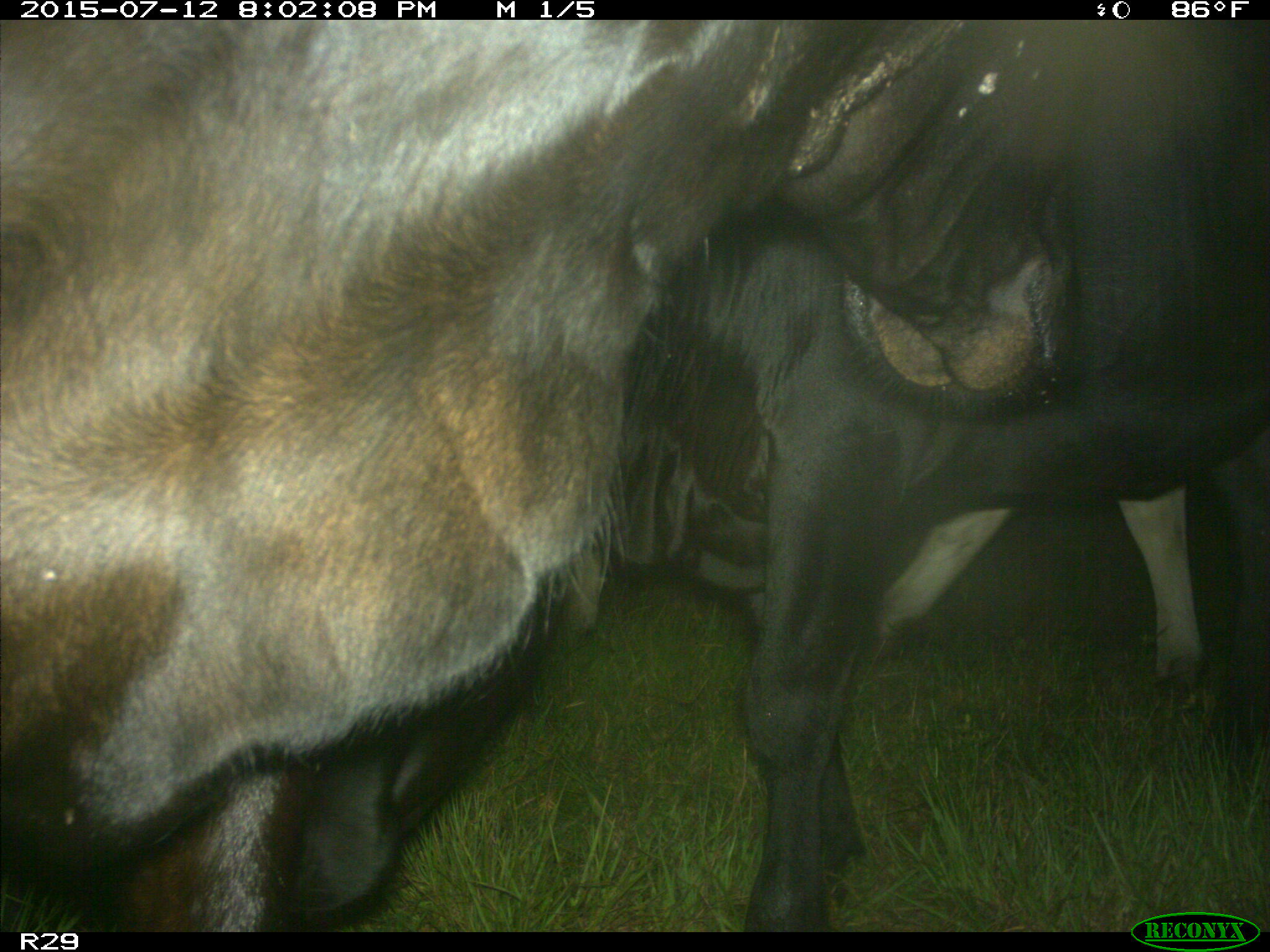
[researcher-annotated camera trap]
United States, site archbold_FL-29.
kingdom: Animalia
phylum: Chordata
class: Mammalia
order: Artiodactyla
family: Bovidae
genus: Bos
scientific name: Bos taurus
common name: domestic cow